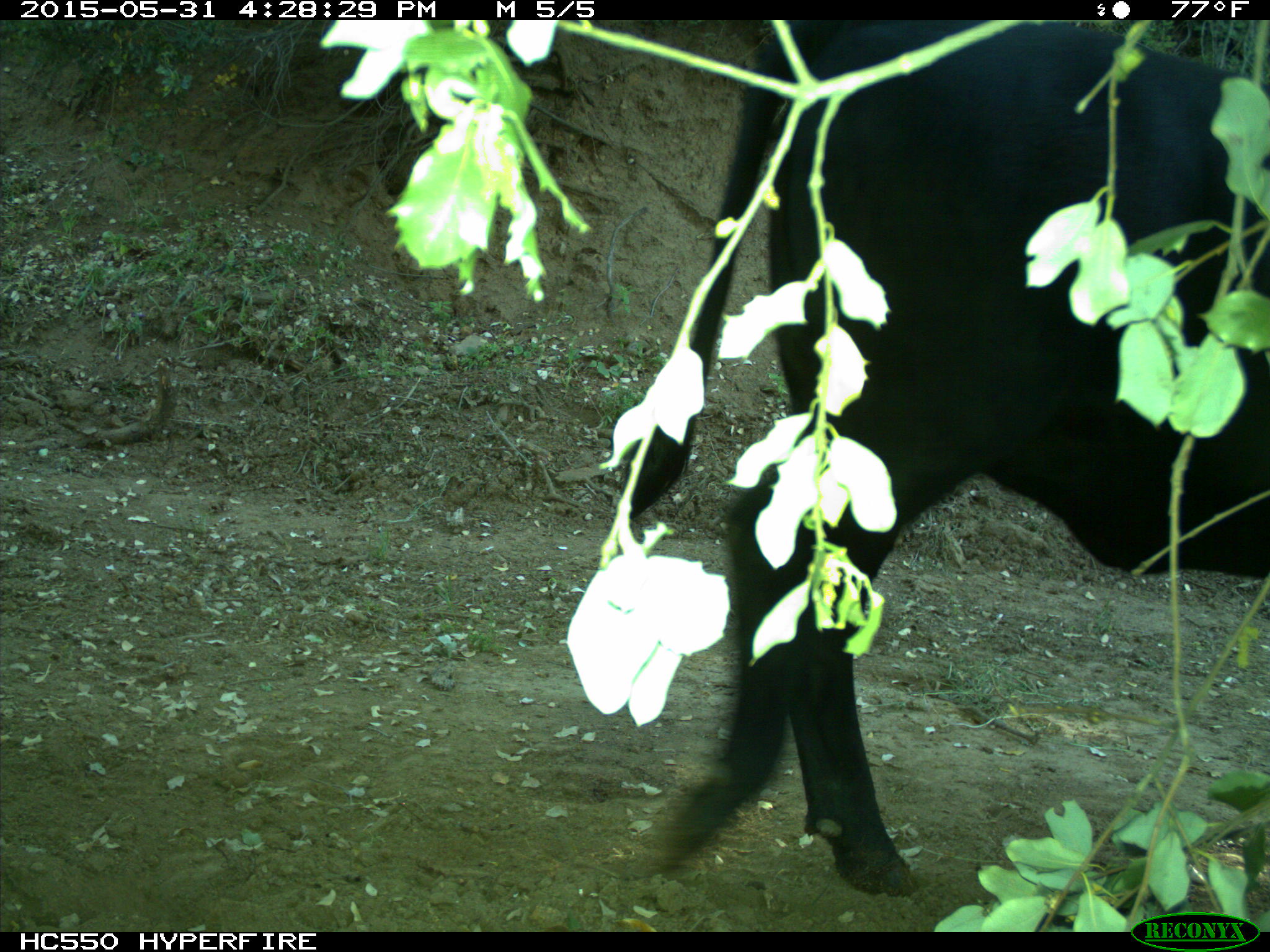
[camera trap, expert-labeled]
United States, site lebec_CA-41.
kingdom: Animalia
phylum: Chordata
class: Mammalia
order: Artiodactyla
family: Bovidae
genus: Bos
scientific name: Bos taurus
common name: domestic cow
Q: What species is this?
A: Bos taurus (domestic cow).